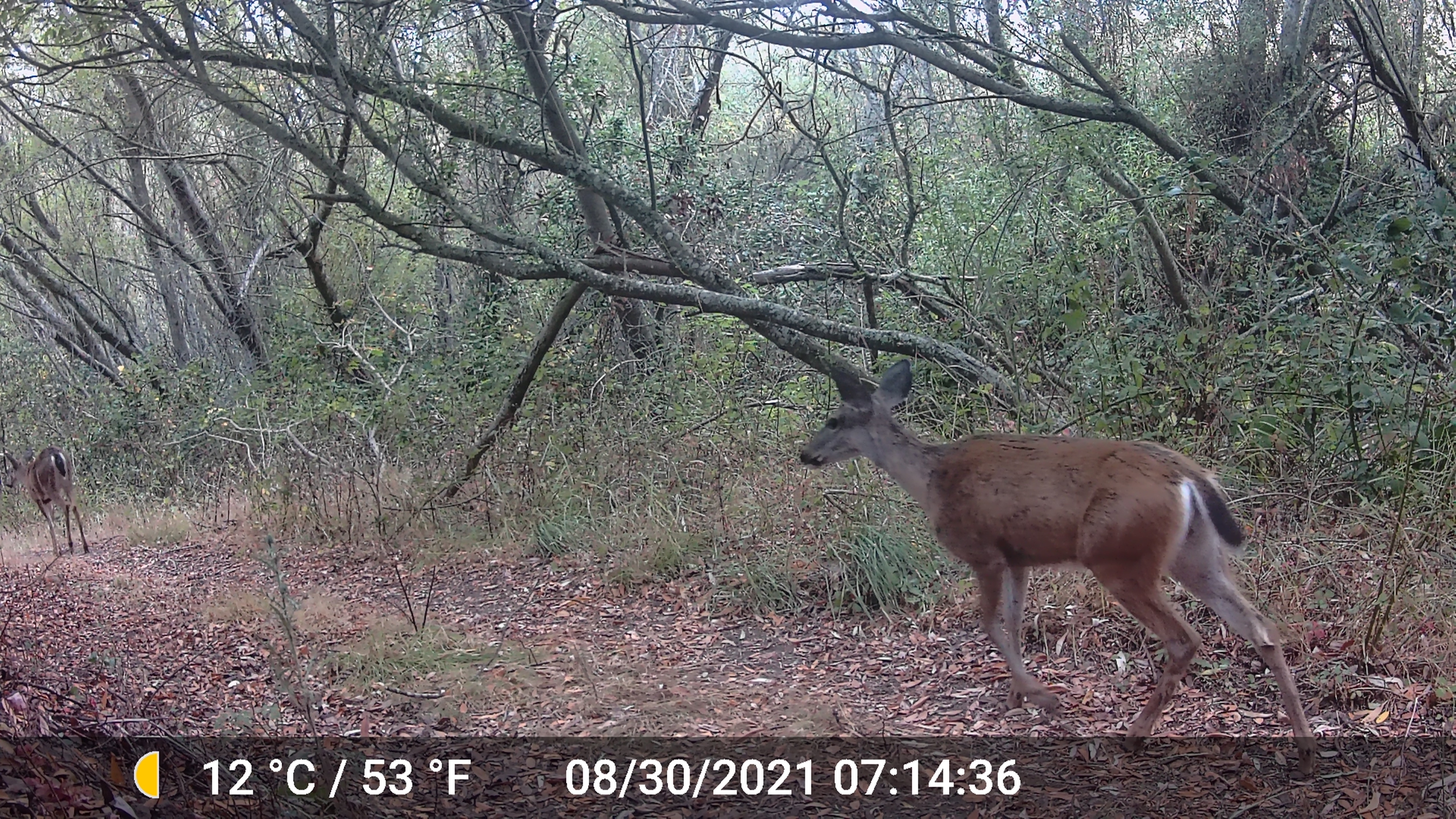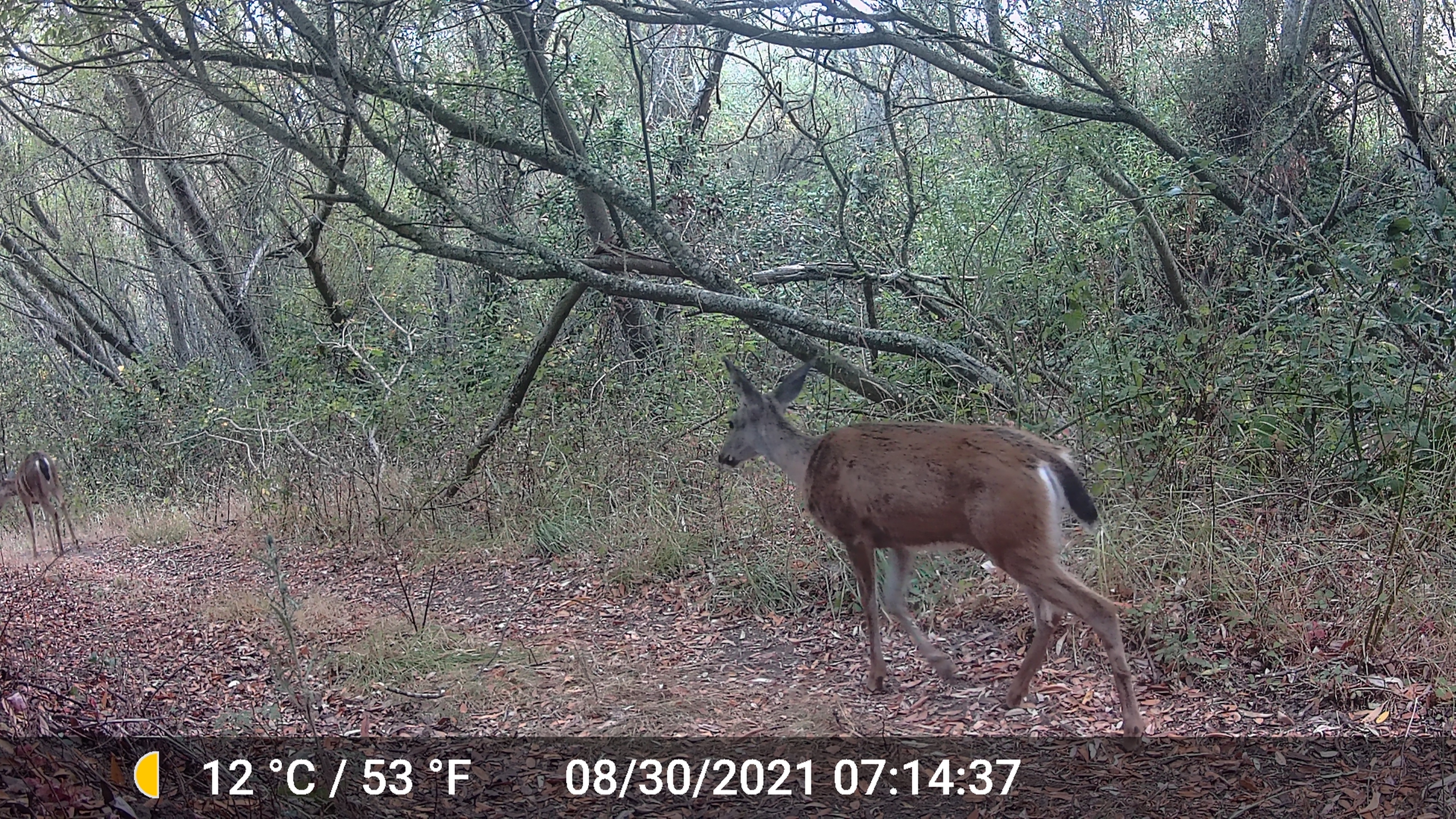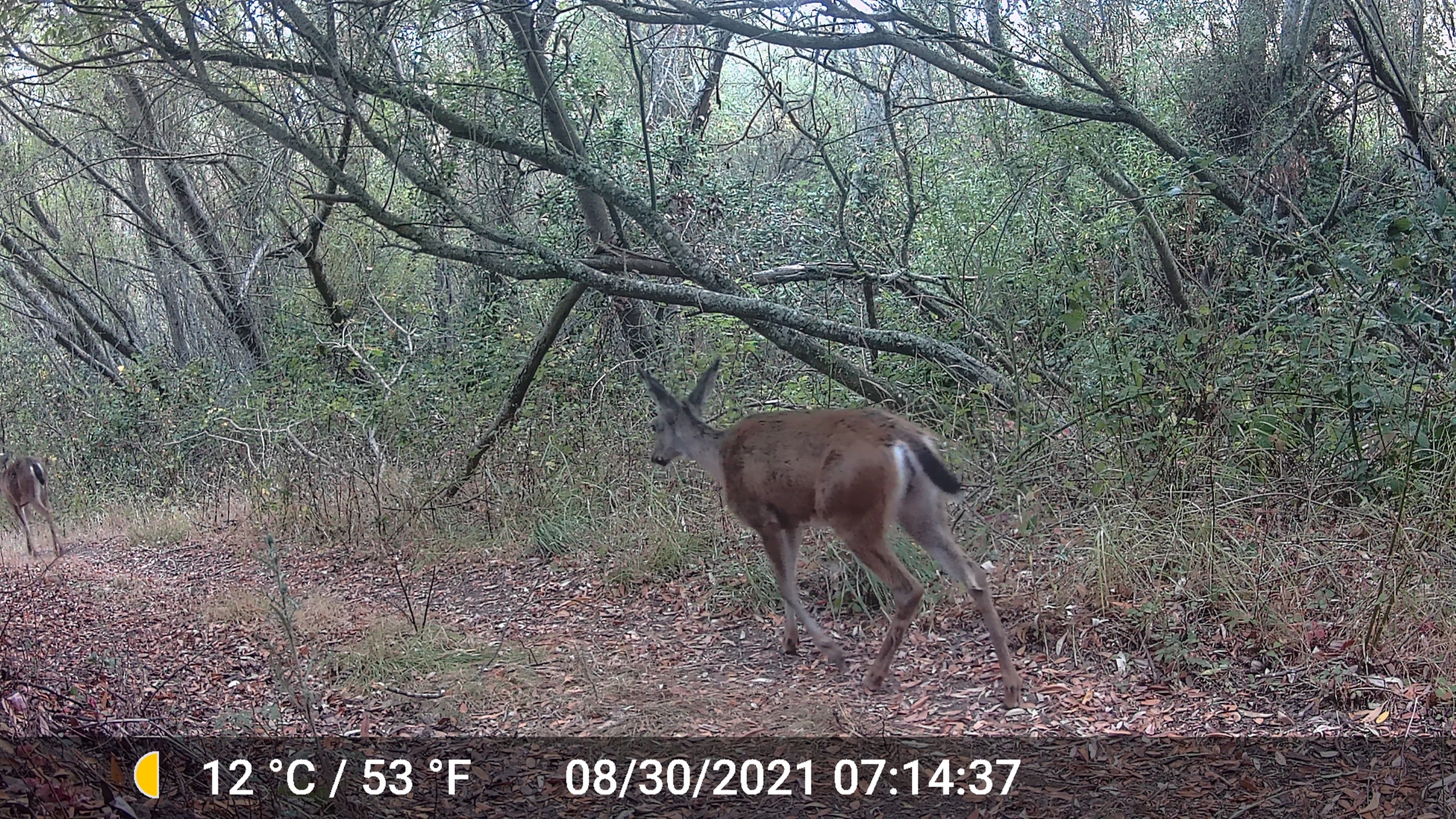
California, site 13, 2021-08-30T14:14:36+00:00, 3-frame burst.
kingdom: Animalia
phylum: Chordata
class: Mammalia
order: Artiodactyla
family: Cervidae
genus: Odocoileus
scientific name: Odocoileus hemionus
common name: mule deer